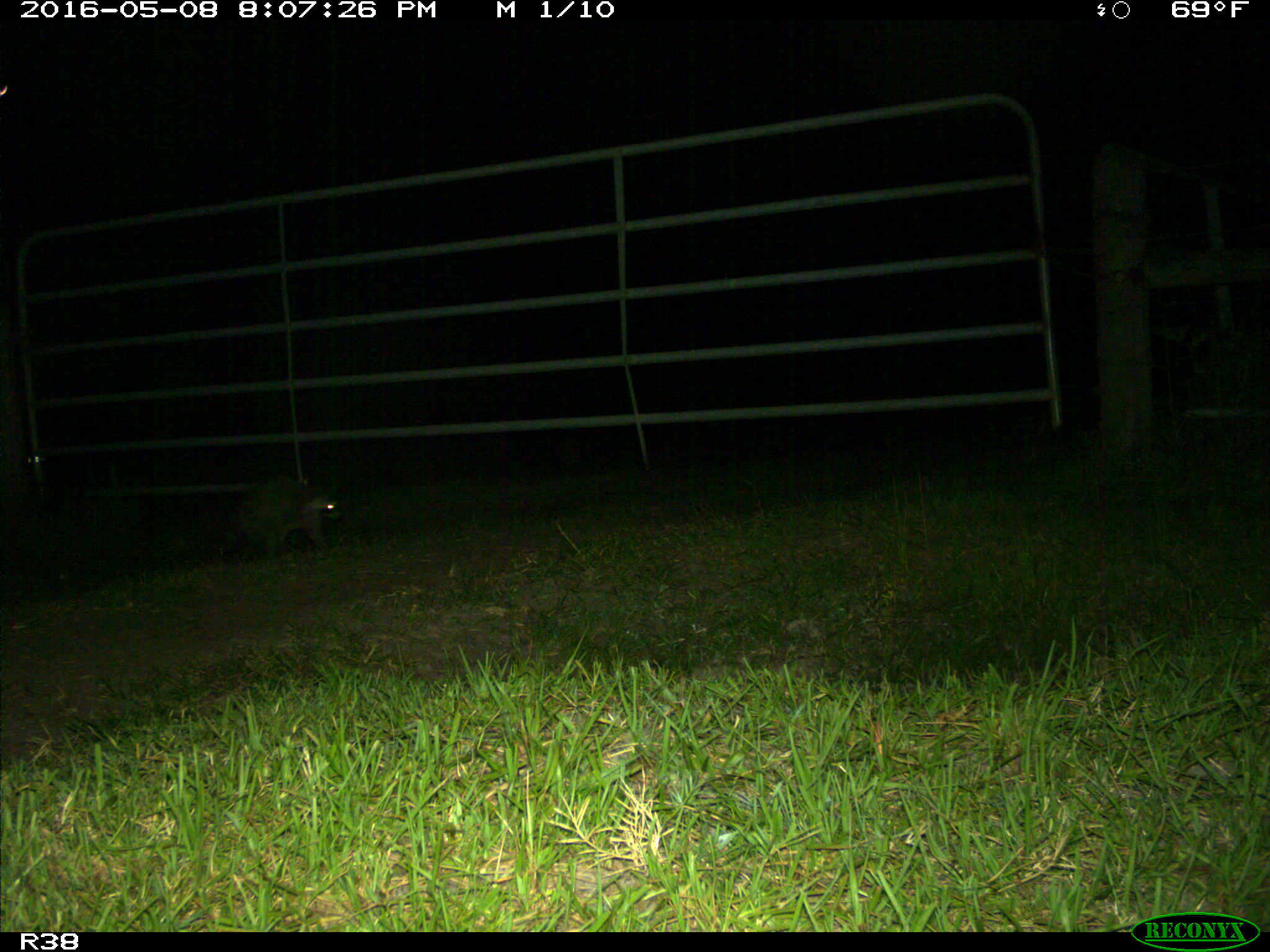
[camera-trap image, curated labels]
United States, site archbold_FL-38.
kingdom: Animalia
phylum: Chordata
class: Mammalia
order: Carnivora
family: Procyonidae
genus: Procyon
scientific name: Procyon lotor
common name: common raccoon